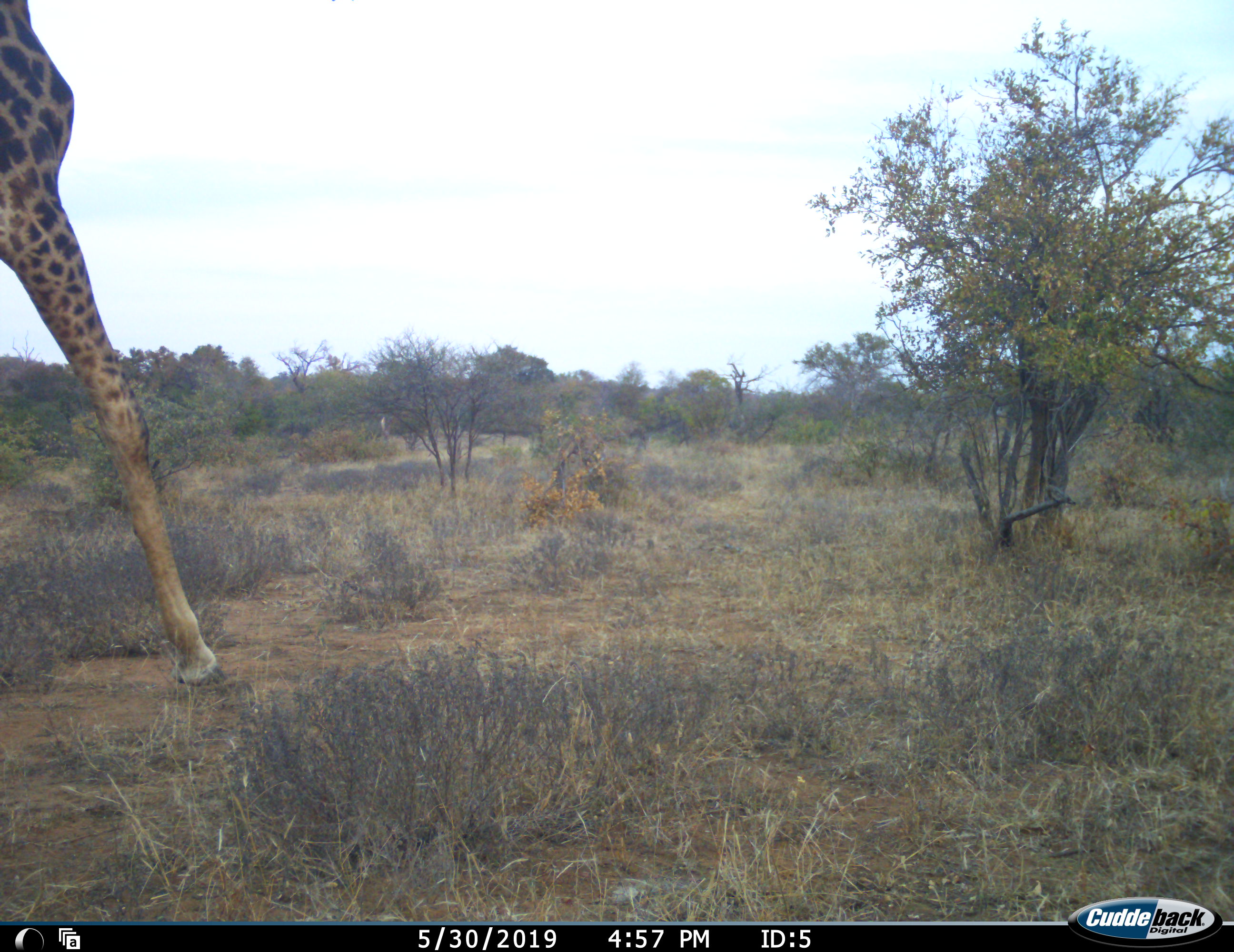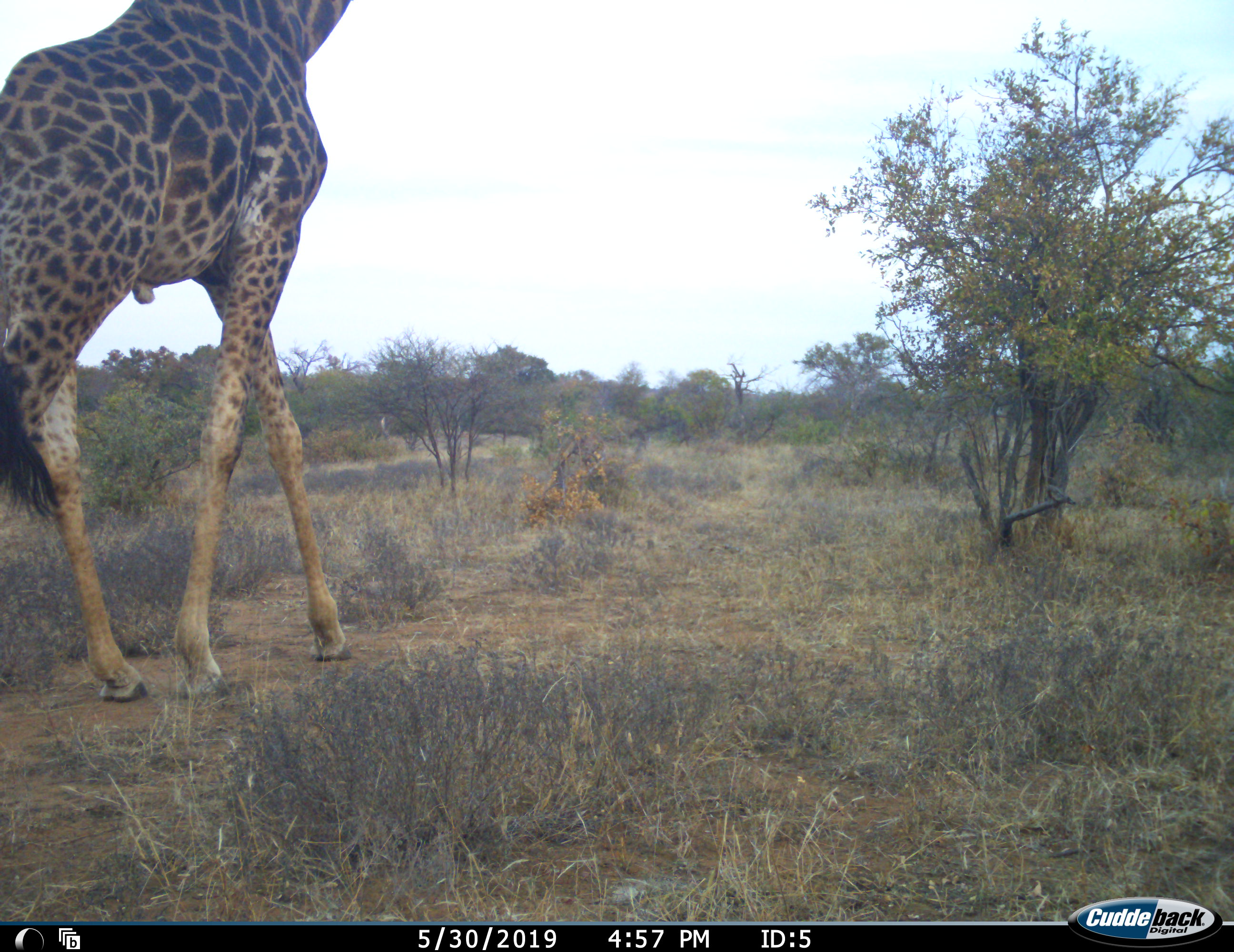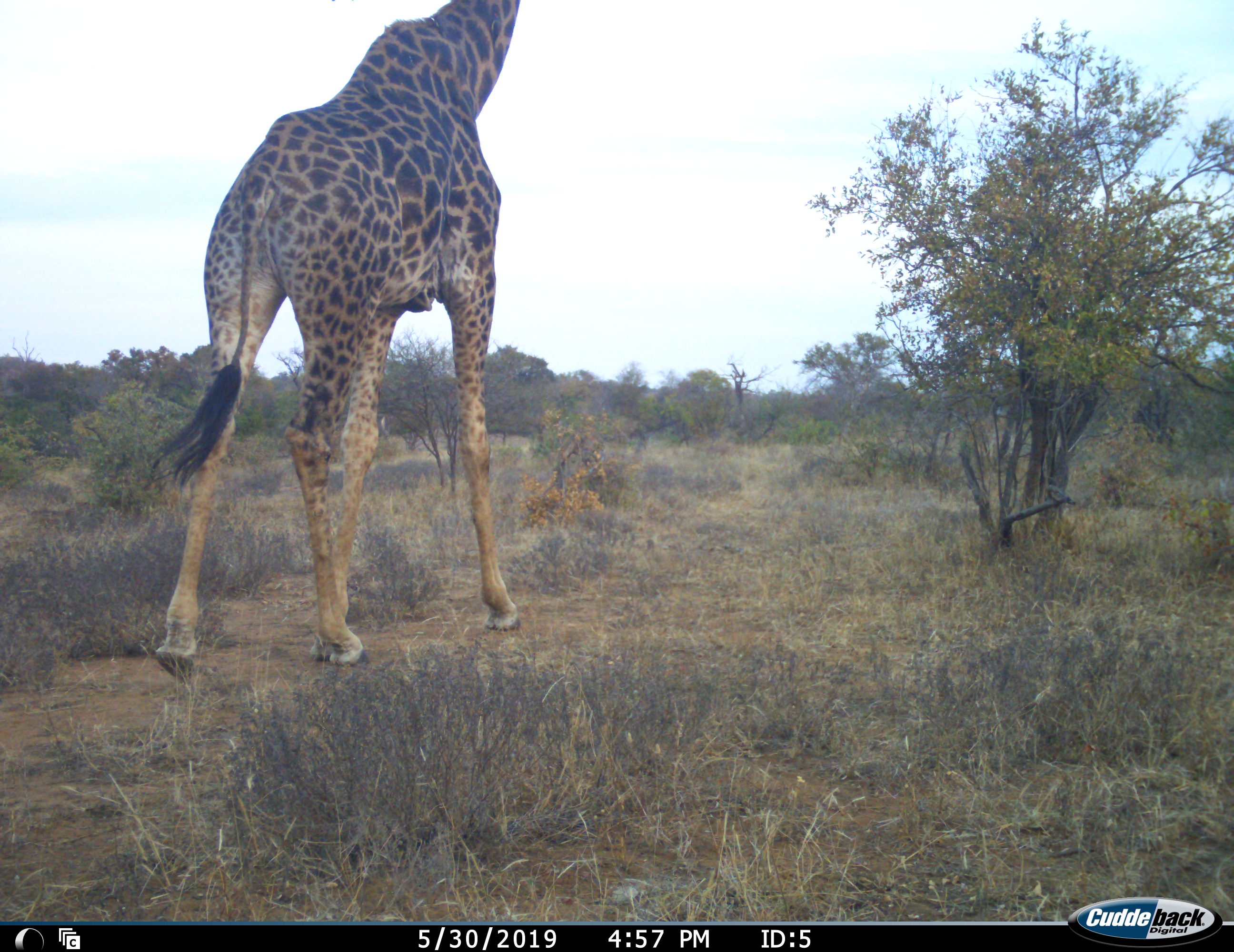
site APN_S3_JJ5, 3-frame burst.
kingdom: Animalia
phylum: Chordata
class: Mammalia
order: Artiodactyla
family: Giraffidae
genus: Giraffa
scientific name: Giraffa camelopardalis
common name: giraffe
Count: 1.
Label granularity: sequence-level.